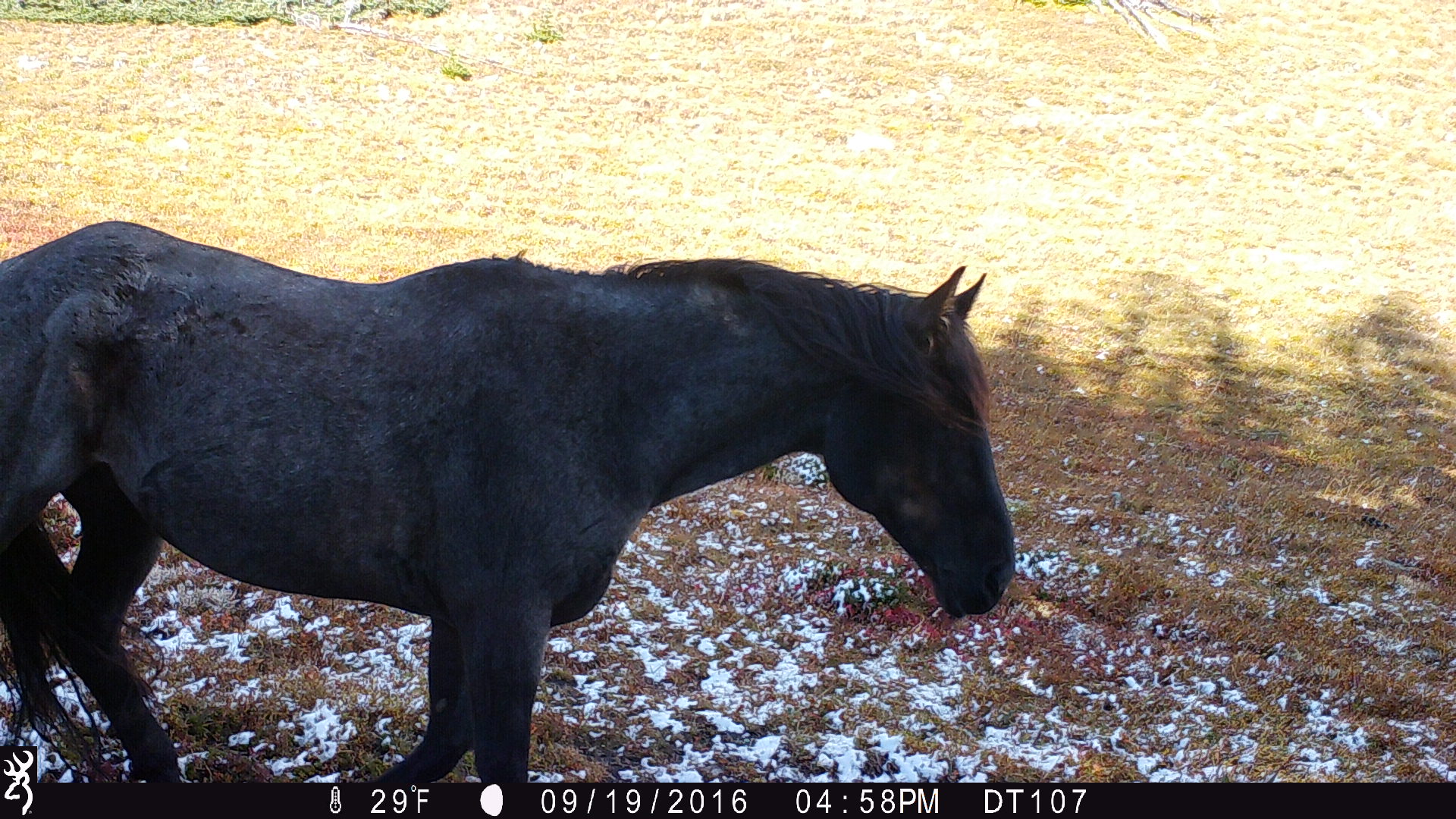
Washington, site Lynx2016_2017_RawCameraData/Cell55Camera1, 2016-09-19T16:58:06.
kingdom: Animalia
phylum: Chordata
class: Mammalia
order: Perissodactyla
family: Equidae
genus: Equus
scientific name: Equus caballus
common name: domestic horse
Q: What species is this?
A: Domestic horse (Equus caballus).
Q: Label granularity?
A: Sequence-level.